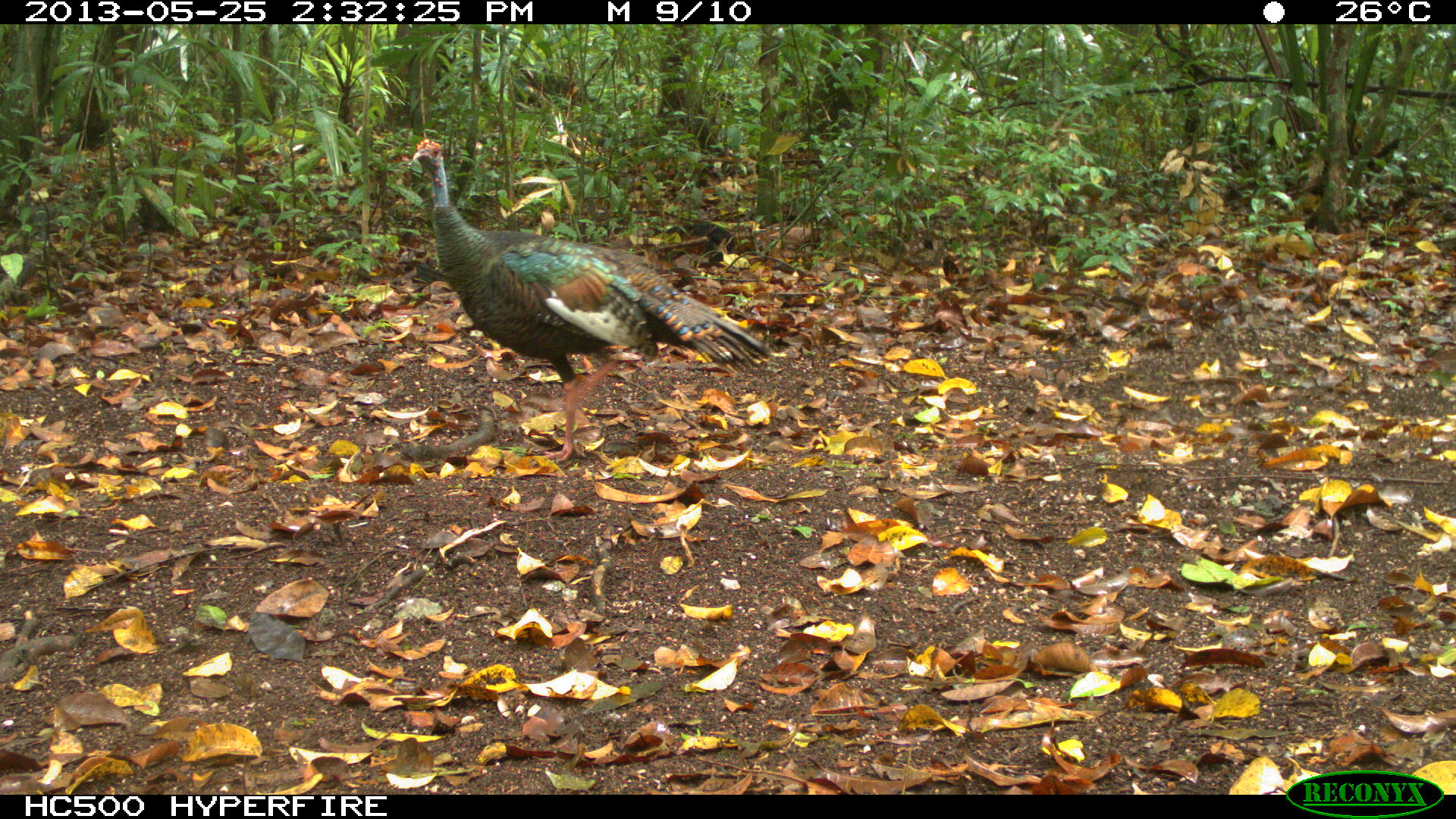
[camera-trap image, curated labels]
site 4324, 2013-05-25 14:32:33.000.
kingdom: Animalia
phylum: Chordata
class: Aves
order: Galliformes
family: Phasianidae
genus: Meleagris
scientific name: Meleagris ocellata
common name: ocellated turkey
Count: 2.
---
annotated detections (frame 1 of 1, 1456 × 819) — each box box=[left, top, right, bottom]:
meleagris ocellata: box=[410, 137, 771, 463]